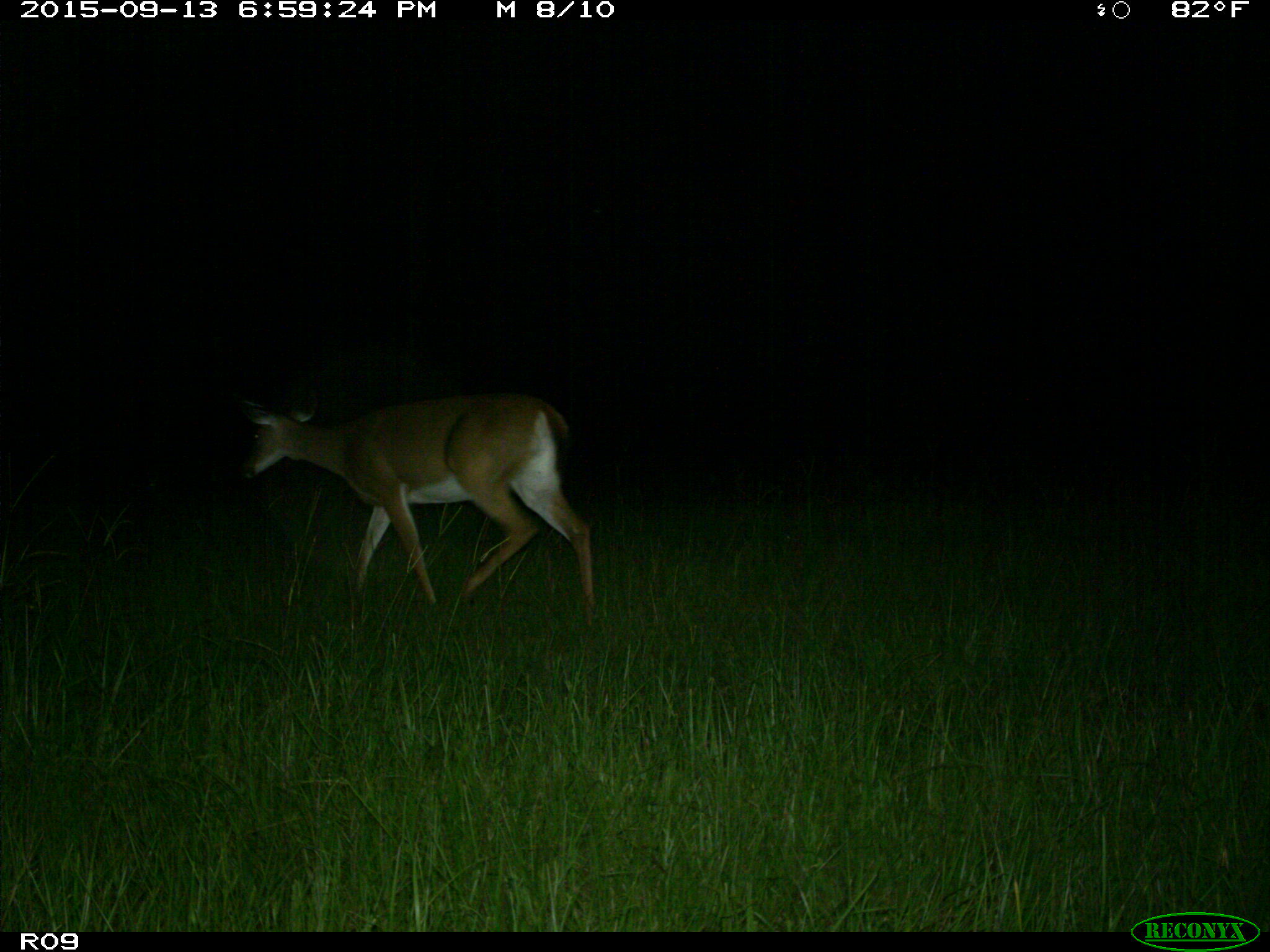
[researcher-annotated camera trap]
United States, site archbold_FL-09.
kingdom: Animalia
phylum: Chordata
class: Mammalia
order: Artiodactyla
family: Cervidae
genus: Odocoileus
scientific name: Odocoileus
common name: deer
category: unidentified deer